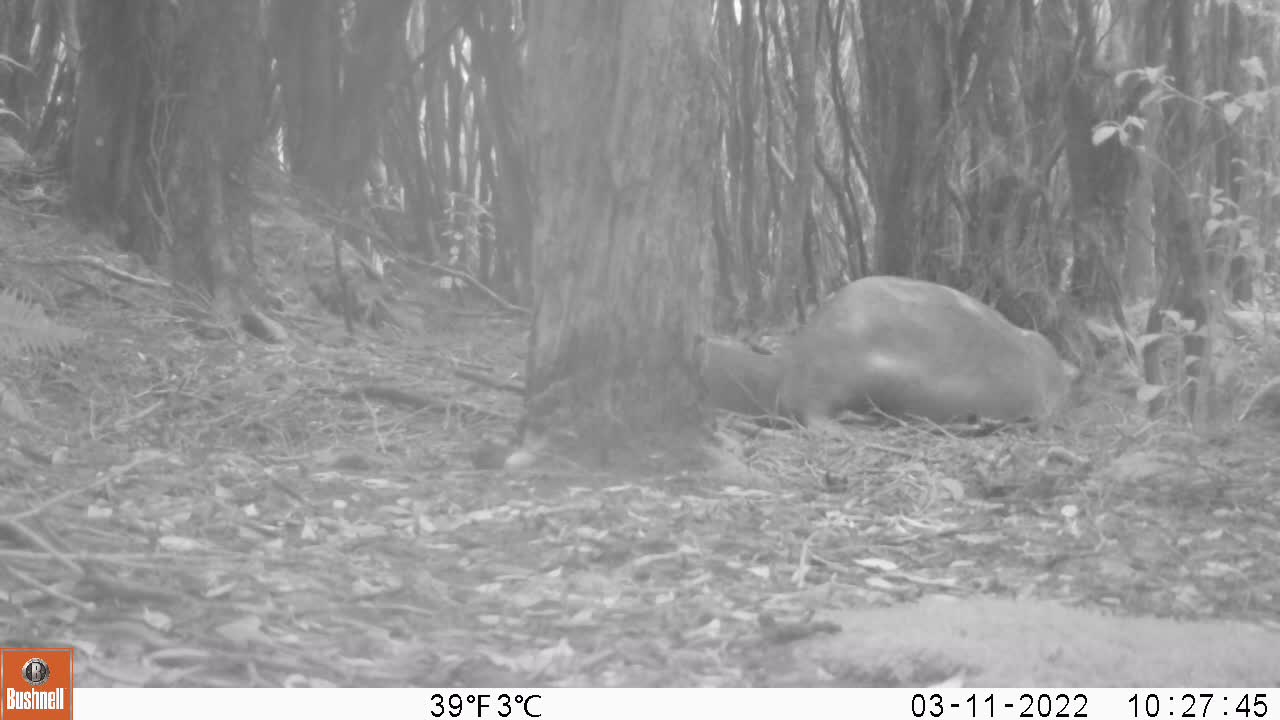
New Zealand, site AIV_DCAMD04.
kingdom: Animalia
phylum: Chordata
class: Mammalia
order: Carnivora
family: Otariidae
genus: Phocarctos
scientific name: Phocarctos hookeri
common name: new zealand sea lion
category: sealion